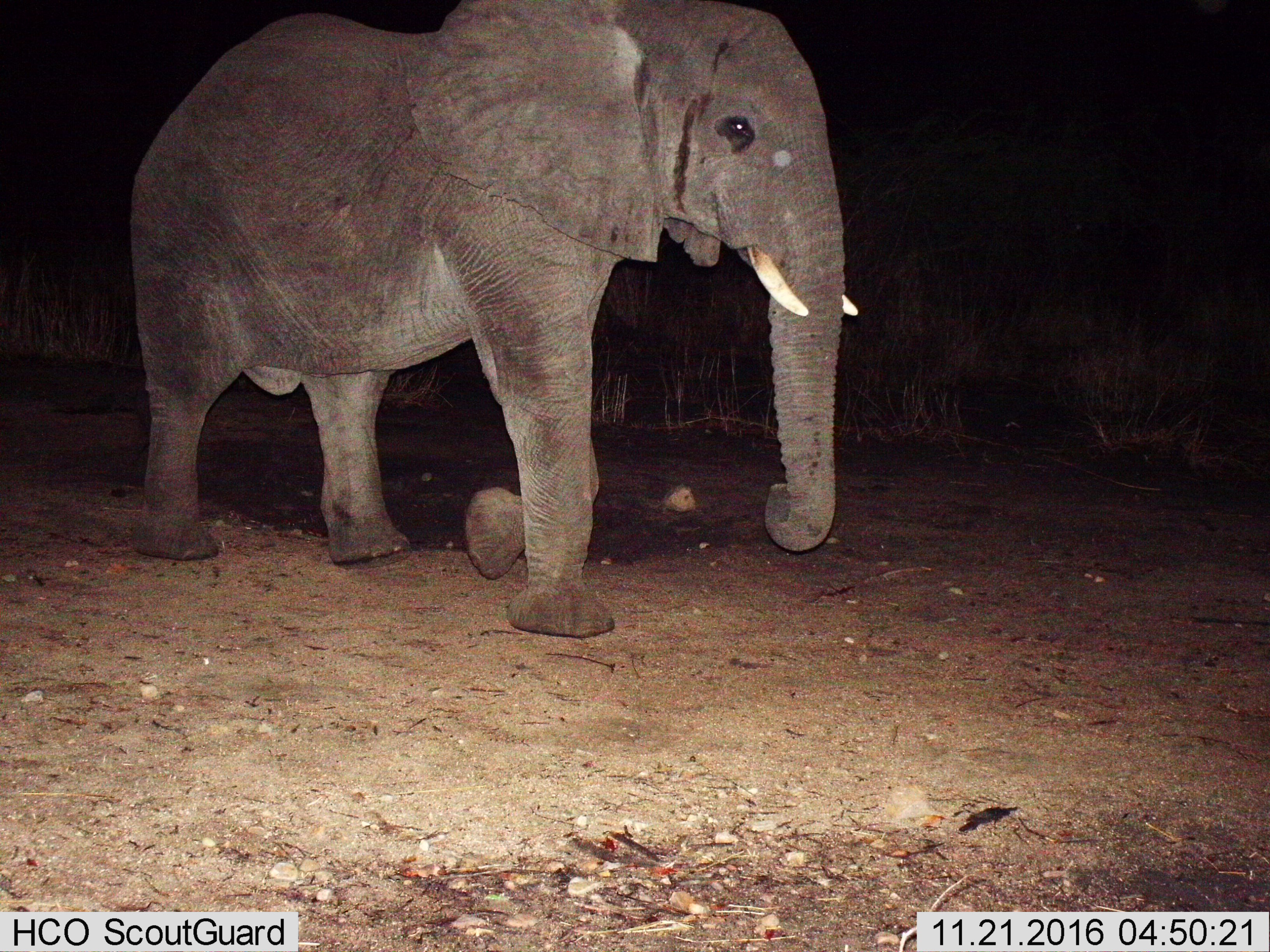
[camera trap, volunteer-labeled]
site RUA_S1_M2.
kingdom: Animalia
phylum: Chordata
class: Mammalia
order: Proboscidea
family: Elephantidae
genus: Loxodonta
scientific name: Loxodonta africana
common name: african bush elephant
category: elephant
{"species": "elephant (african bush elephant) (Loxodonta africana)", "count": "1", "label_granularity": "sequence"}